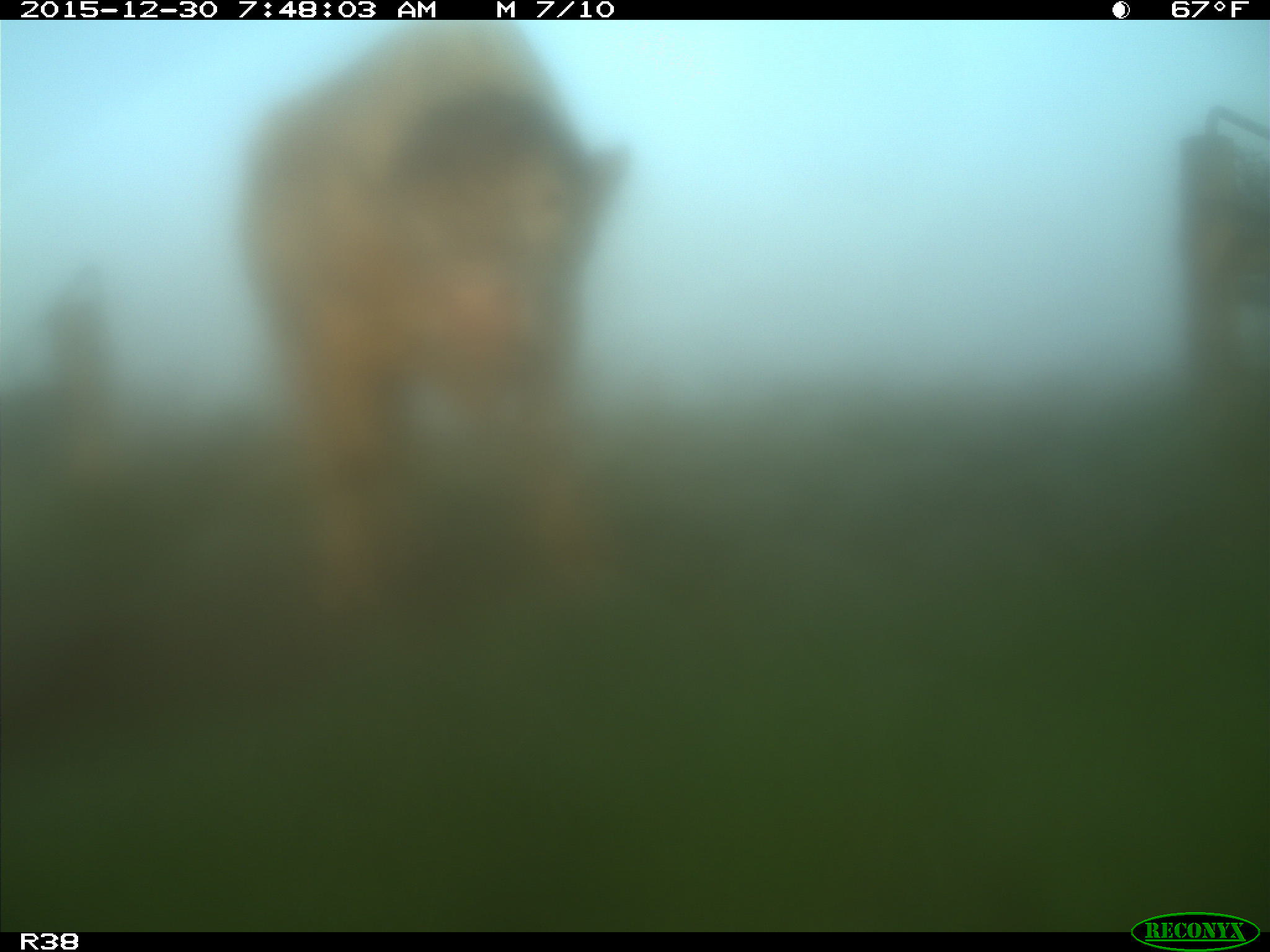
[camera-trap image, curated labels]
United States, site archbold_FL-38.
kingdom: Animalia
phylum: Chordata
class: Mammalia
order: Artiodactyla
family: Bovidae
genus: Bos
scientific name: Bos taurus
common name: domestic cow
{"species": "Bos taurus (domestic cow)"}